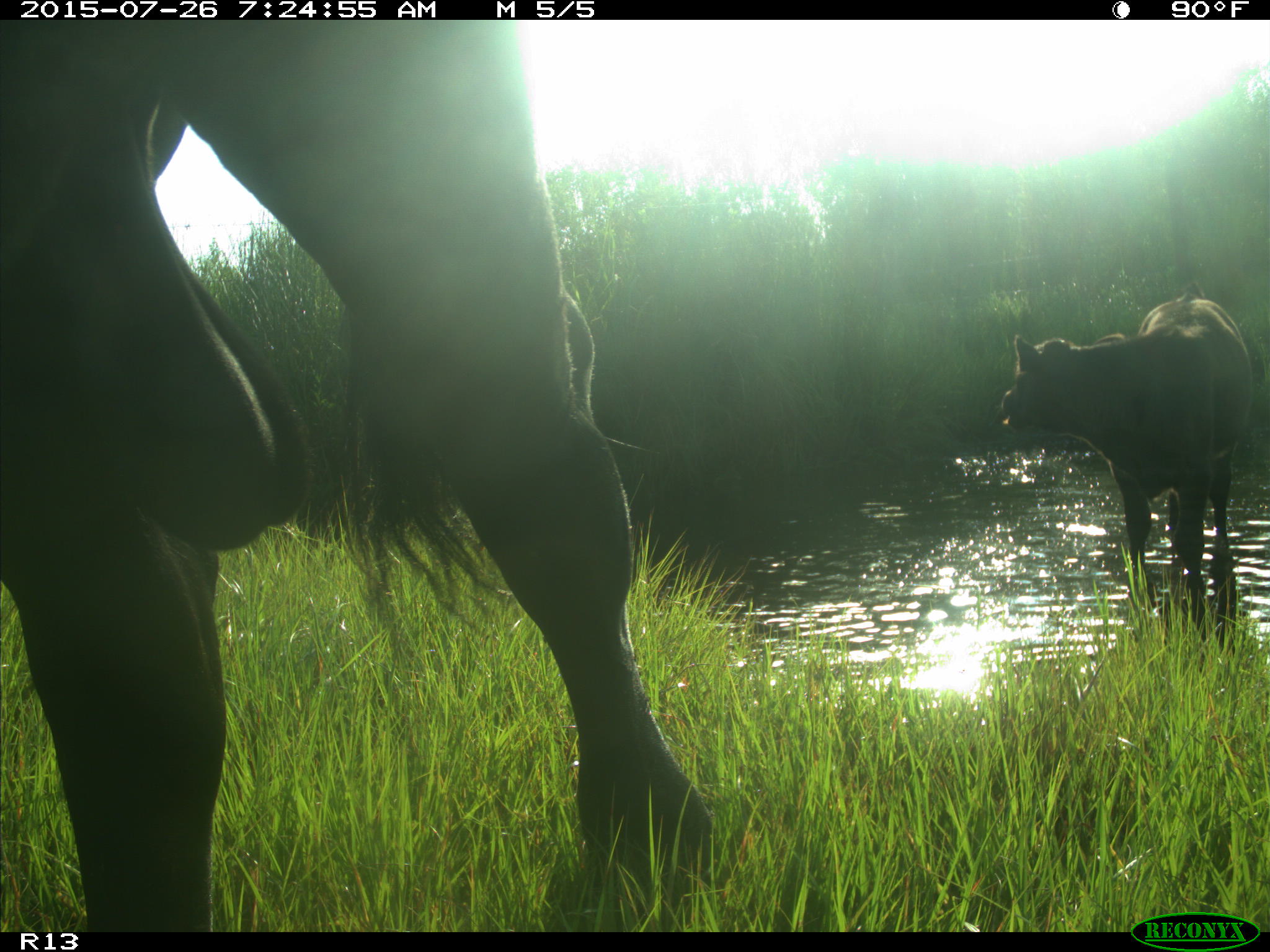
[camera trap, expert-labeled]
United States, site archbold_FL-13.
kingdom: Animalia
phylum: Chordata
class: Mammalia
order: Artiodactyla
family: Bovidae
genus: Bos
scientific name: Bos taurus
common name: domestic cow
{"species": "Bos taurus (domestic cow)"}